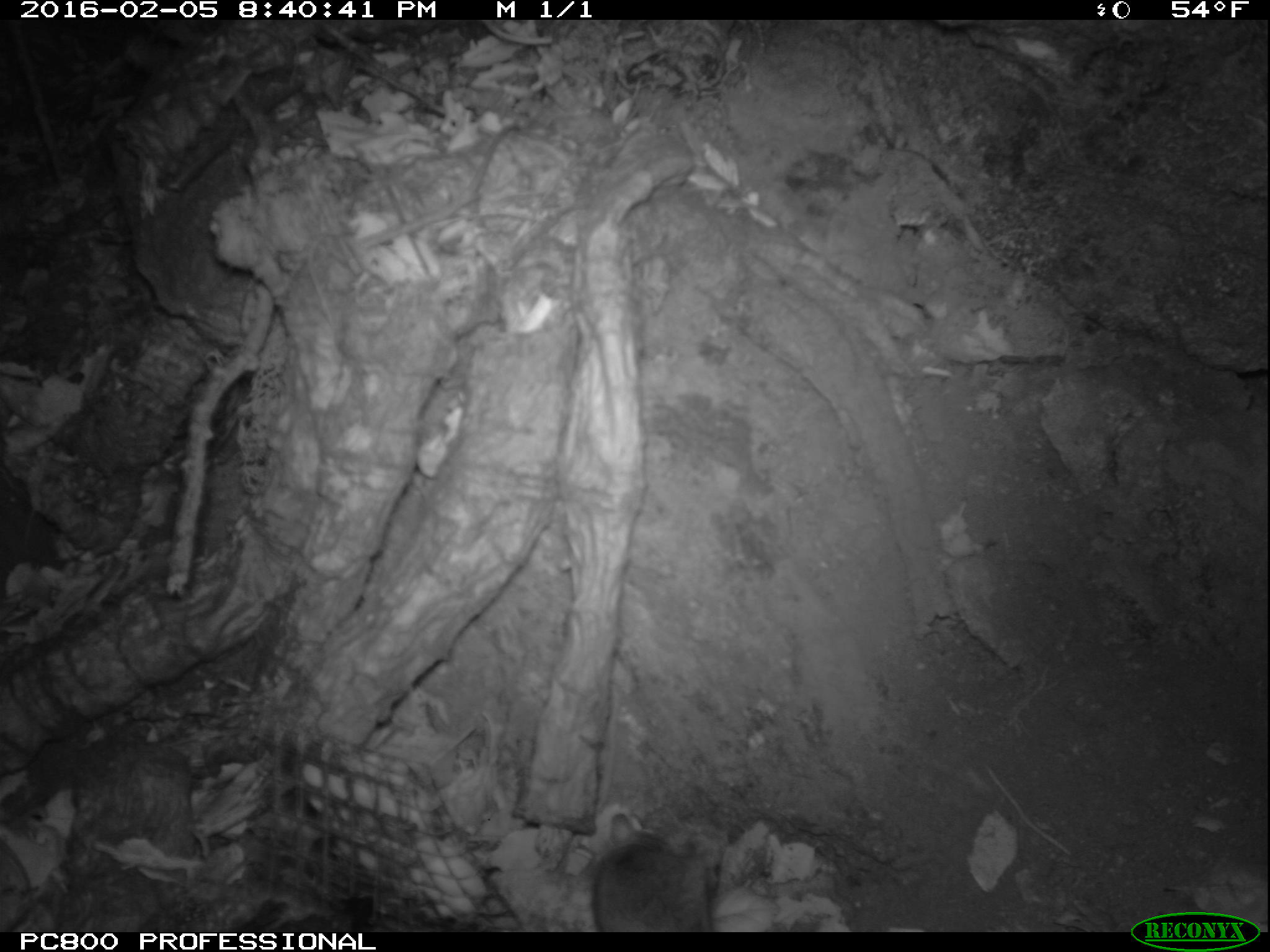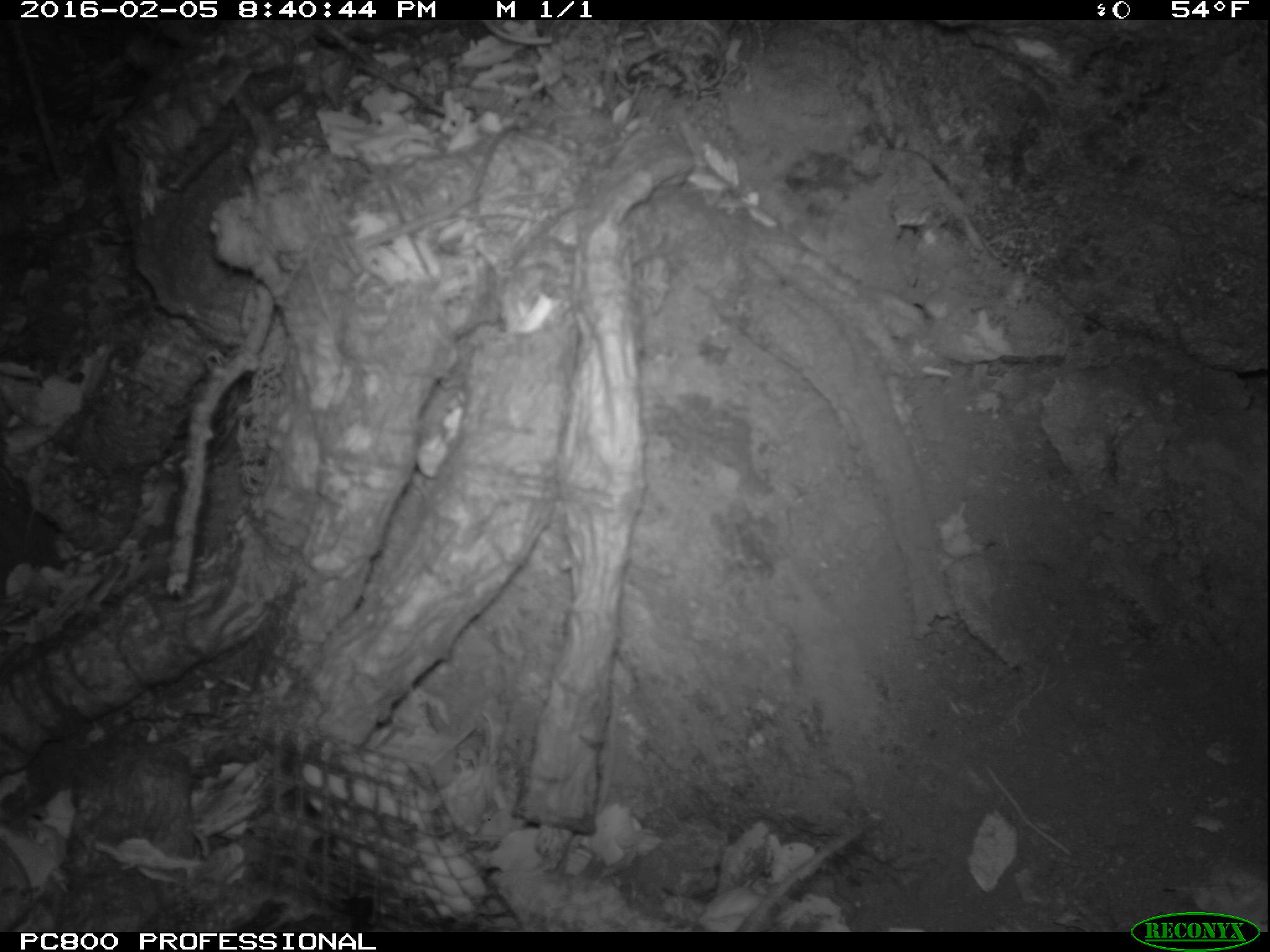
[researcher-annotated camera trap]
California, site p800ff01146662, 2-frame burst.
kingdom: Animalia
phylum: Chordata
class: Mammalia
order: Rodentia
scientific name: Rodentia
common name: rodent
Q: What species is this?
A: Rodent (Rodentia).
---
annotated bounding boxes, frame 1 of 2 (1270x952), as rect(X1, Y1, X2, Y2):
rodent: rect(593, 809, 723, 932)